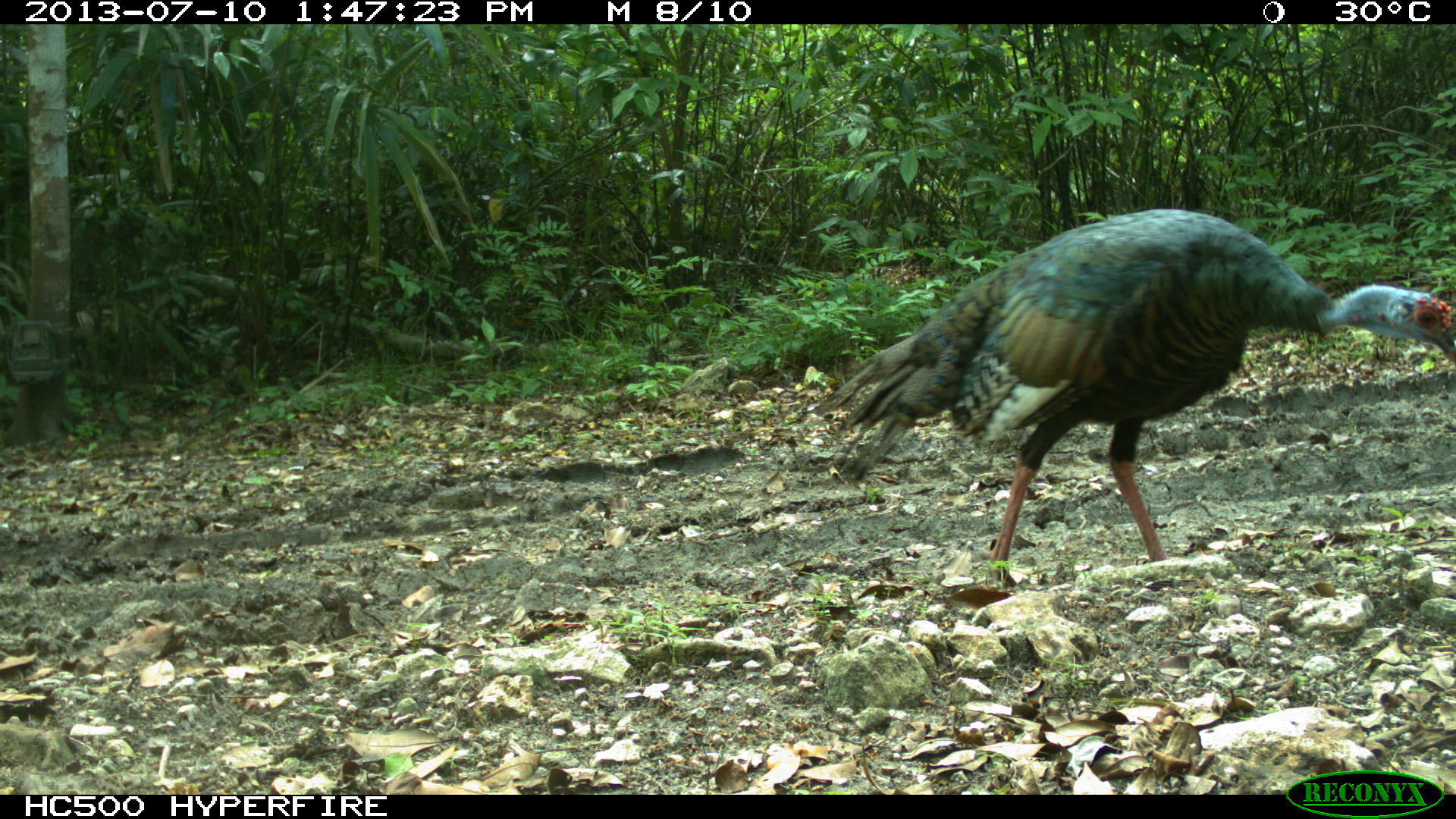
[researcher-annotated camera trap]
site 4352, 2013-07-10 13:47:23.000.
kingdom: Animalia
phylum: Chordata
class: Aves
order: Galliformes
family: Phasianidae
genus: Meleagris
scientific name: Meleagris ocellata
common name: ocellated turkey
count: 1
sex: female